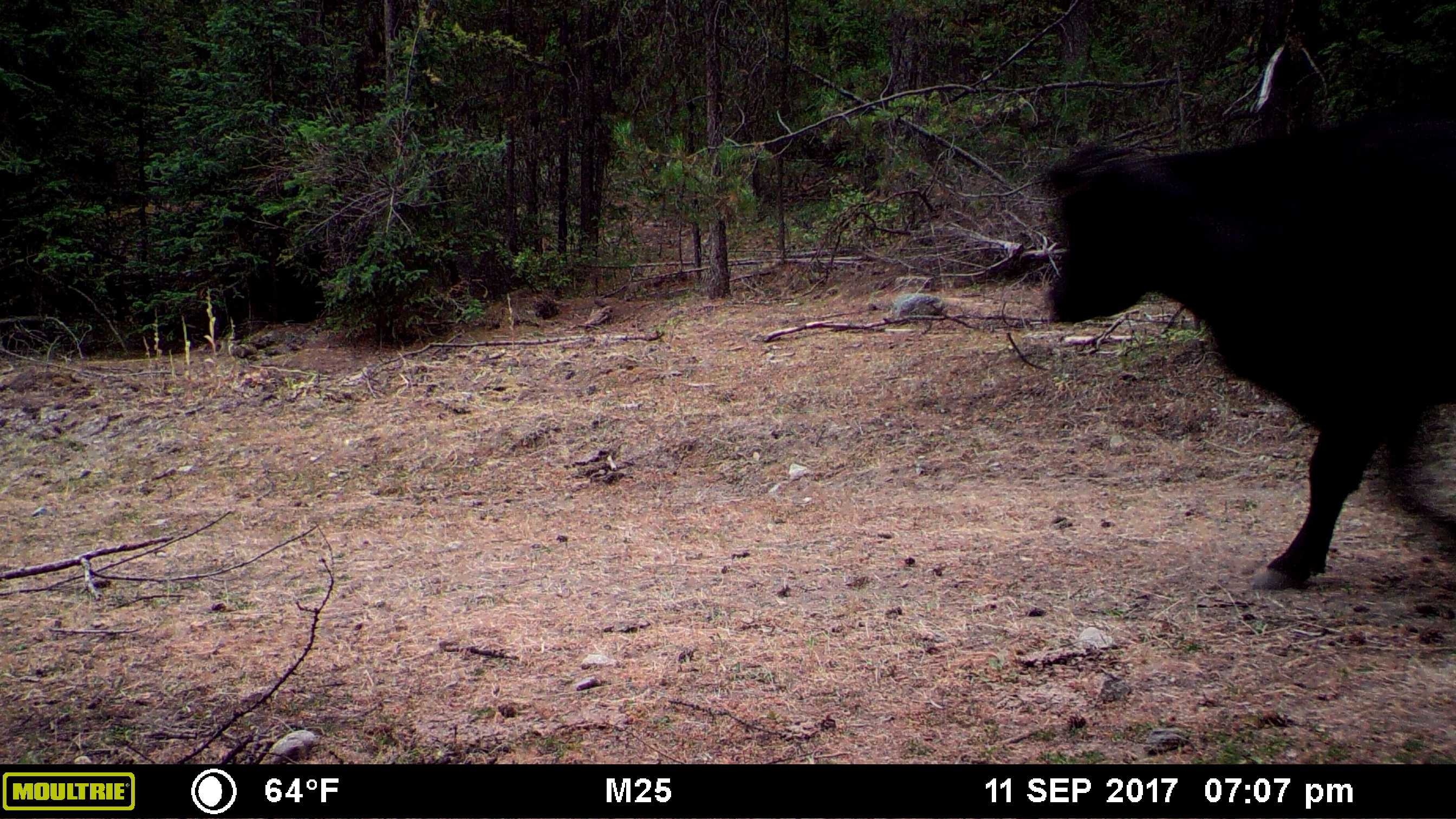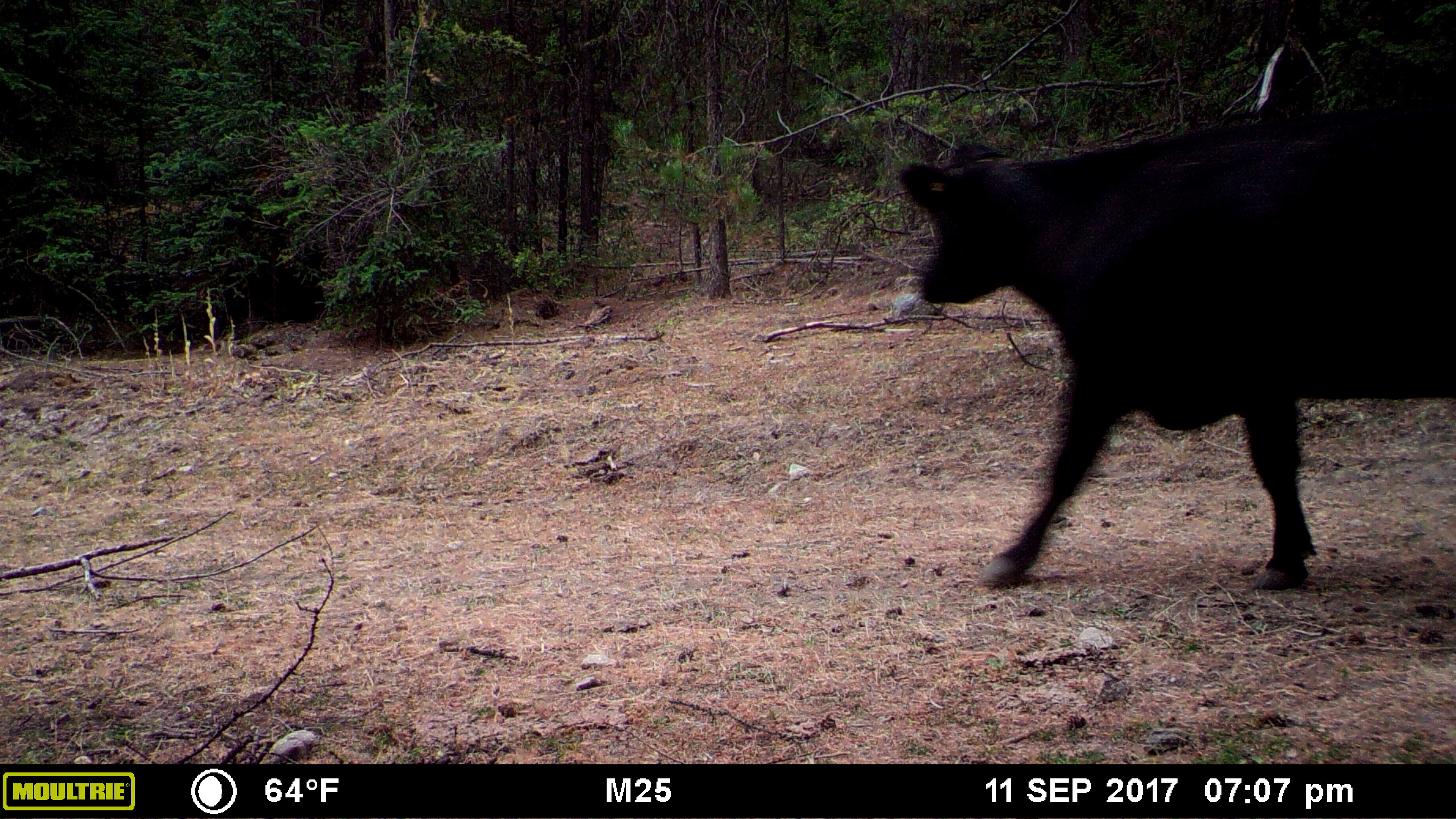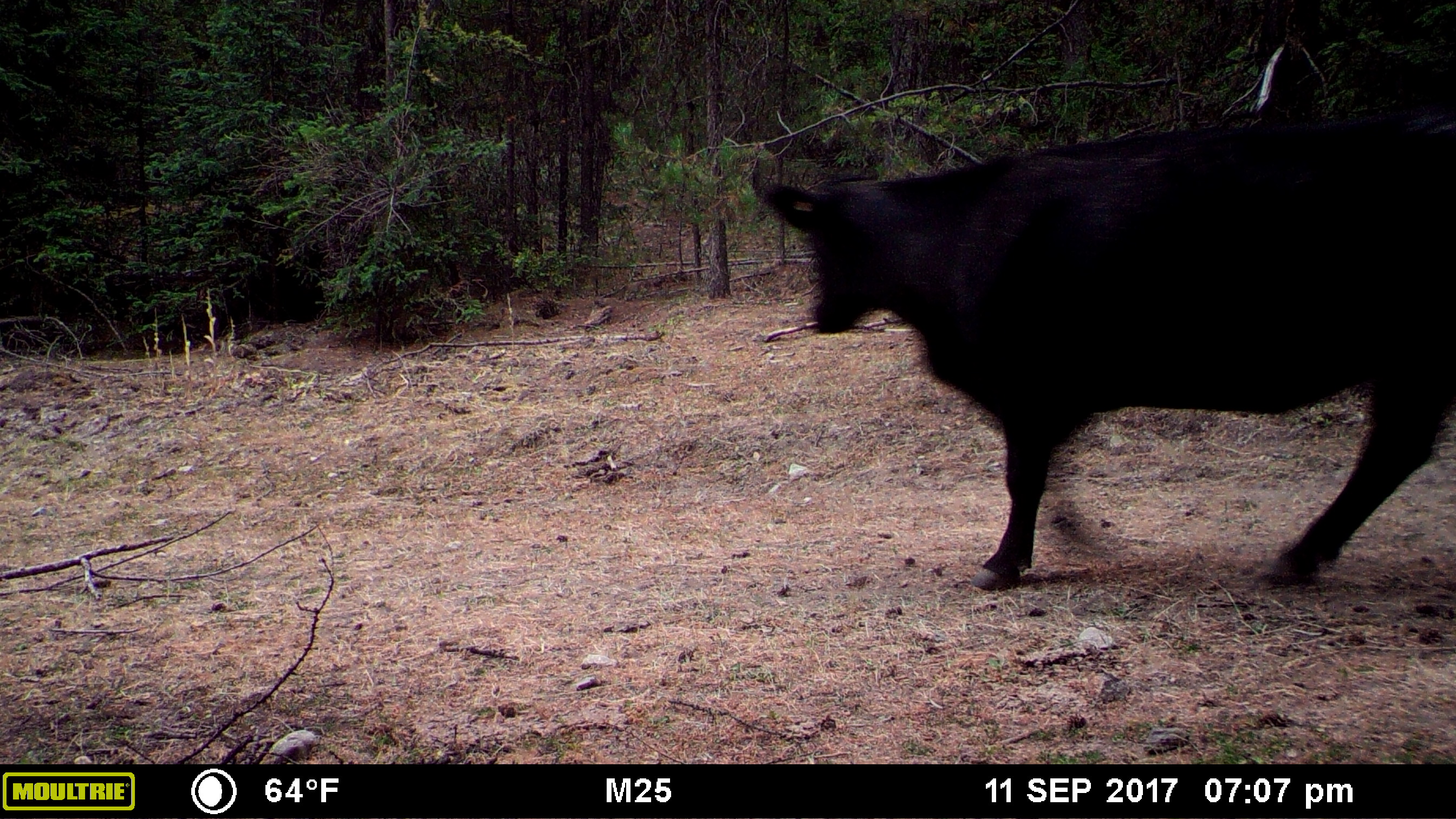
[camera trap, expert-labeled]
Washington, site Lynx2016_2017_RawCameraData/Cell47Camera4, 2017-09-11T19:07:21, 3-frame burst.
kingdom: Animalia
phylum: Chordata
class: Mammalia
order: Artiodactyla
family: Bovidae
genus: Bos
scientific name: Bos taurus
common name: domestic cattle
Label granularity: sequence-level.